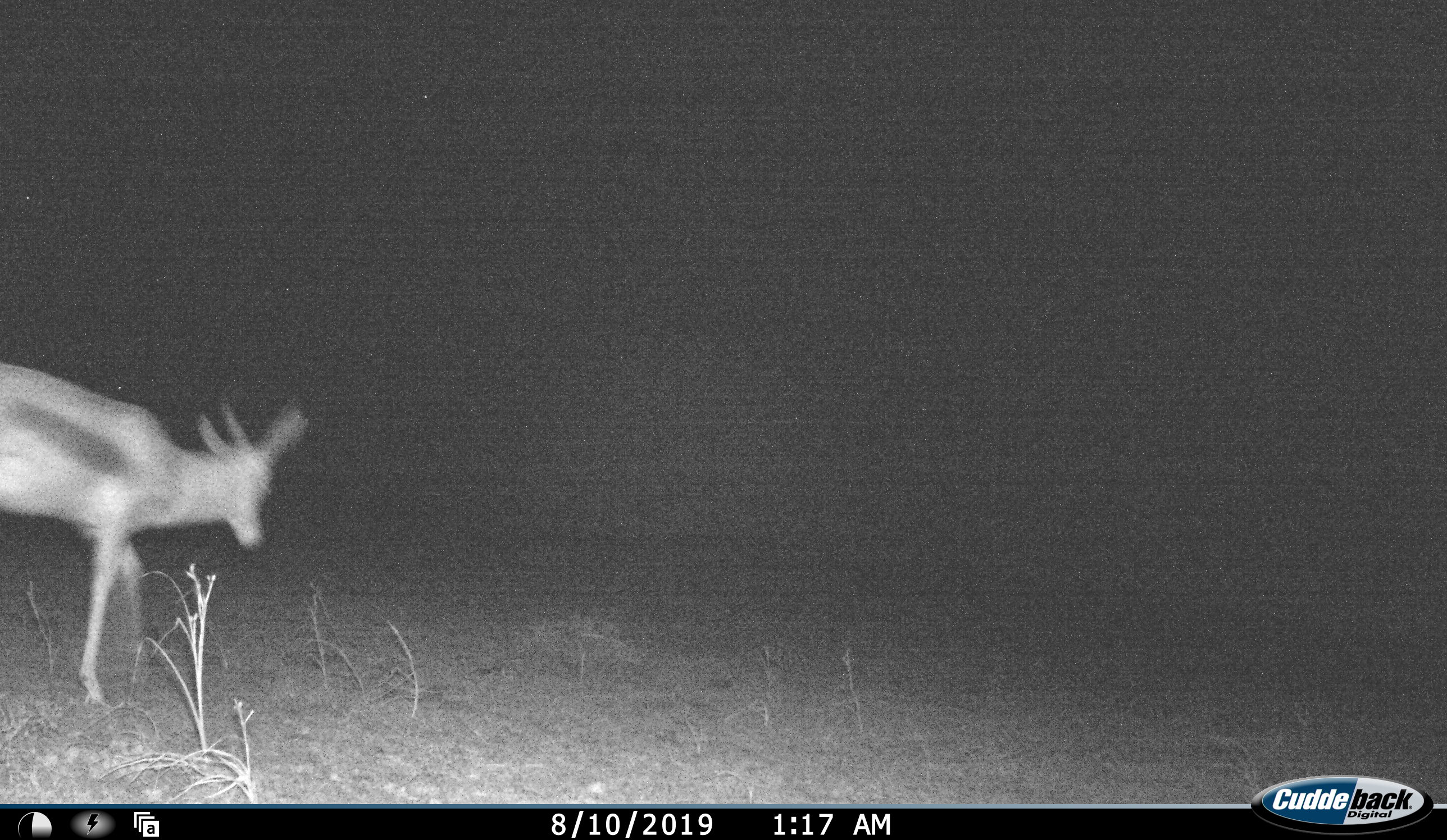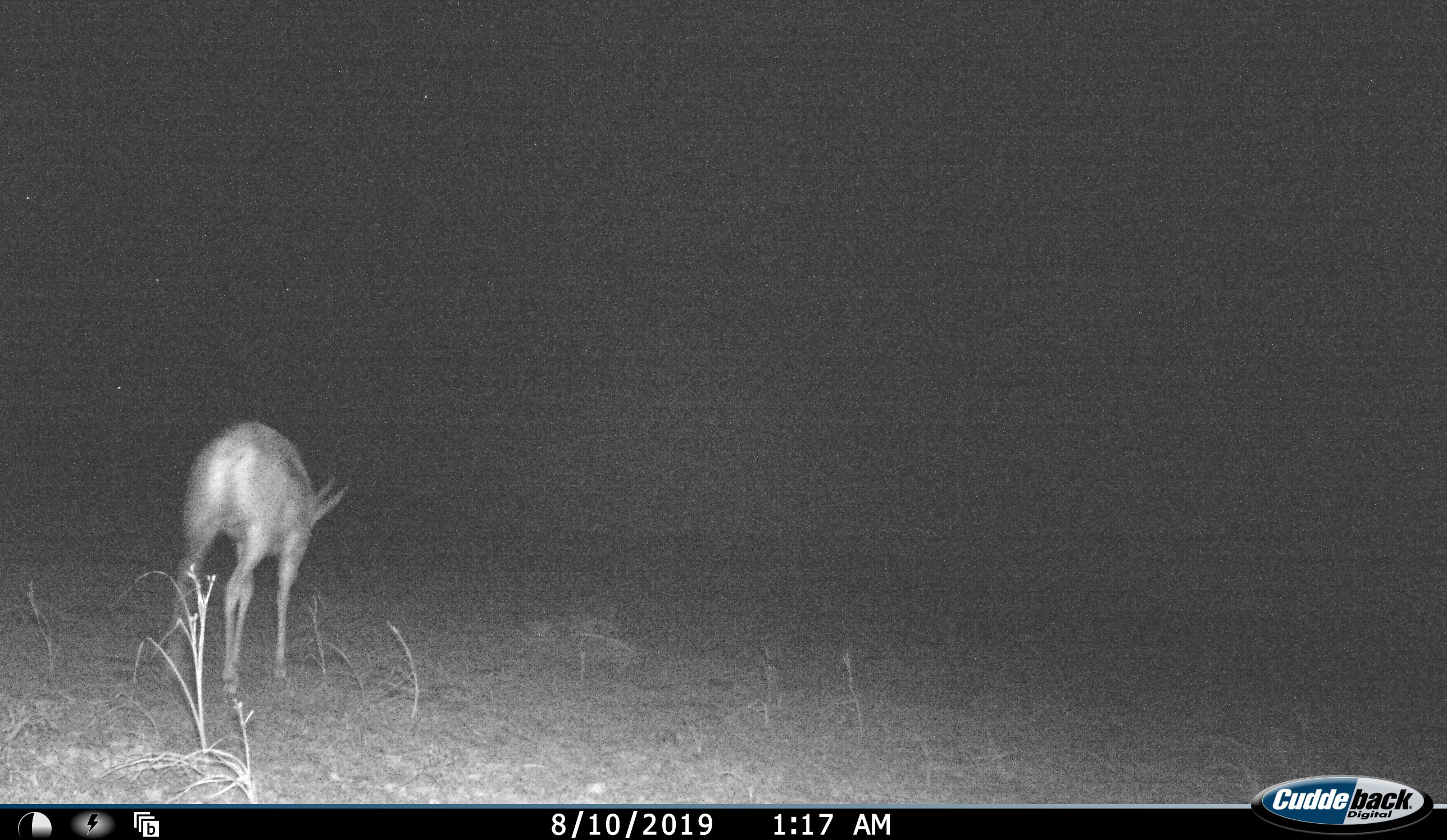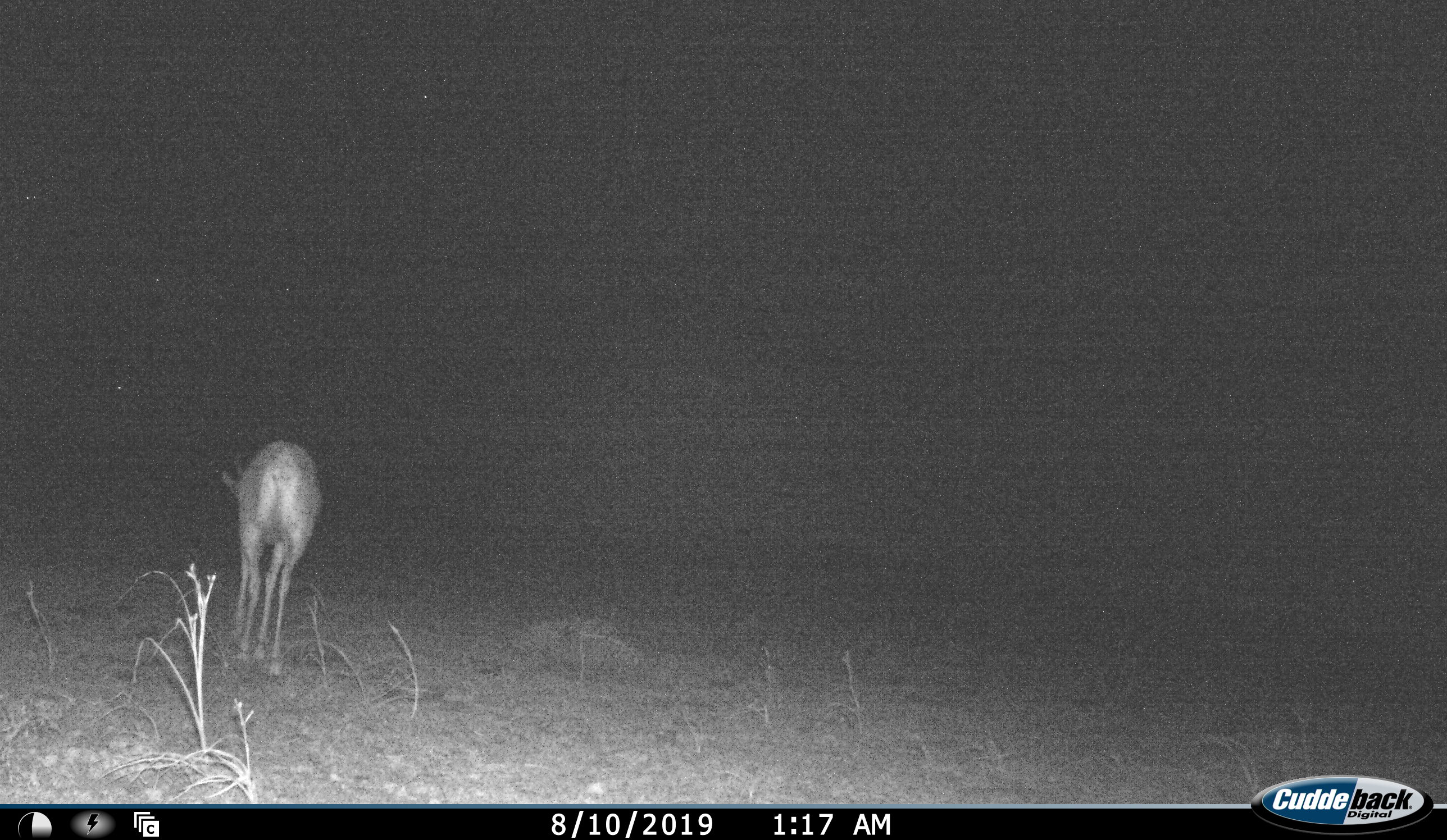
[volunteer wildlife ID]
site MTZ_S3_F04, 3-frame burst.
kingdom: Animalia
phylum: Chordata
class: Mammalia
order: Artiodactyla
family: Bovidae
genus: Antidorcas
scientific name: Antidorcas marsupialis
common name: springbok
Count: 1.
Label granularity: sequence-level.